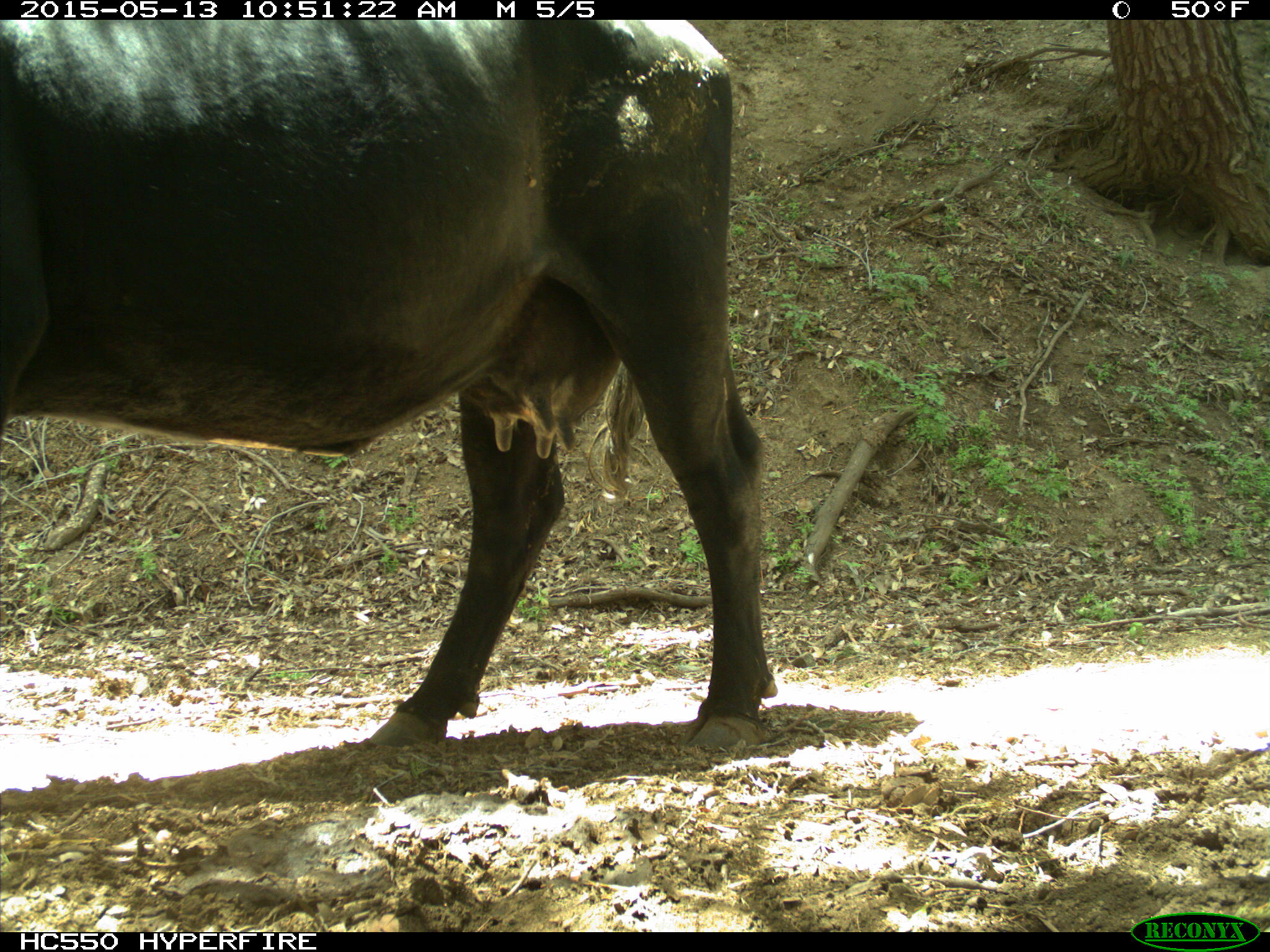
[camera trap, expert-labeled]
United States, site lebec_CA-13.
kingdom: Animalia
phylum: Chordata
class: Mammalia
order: Artiodactyla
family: Bovidae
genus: Bos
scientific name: Bos taurus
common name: domestic cow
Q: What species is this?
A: Bos taurus (domestic cow).